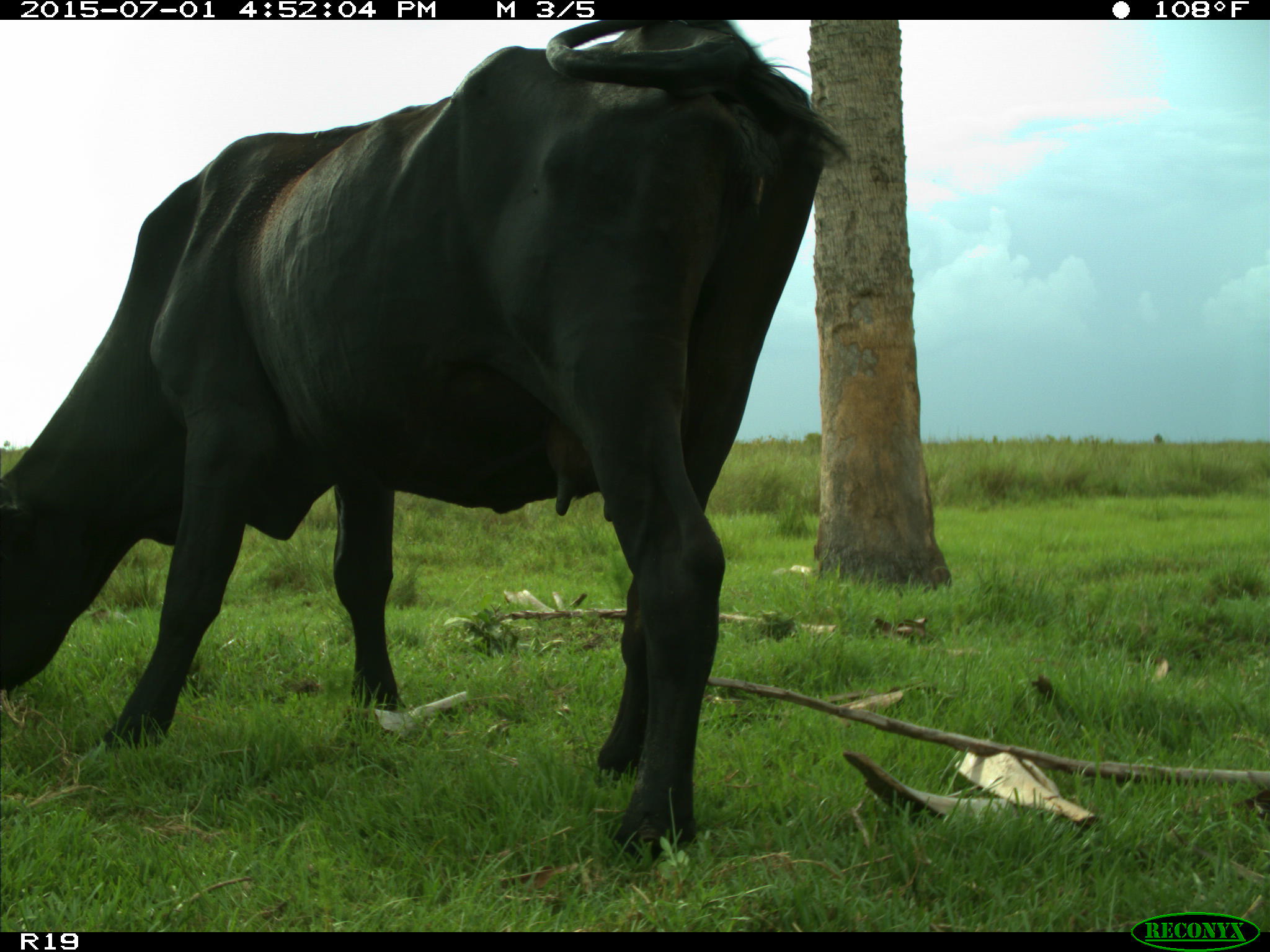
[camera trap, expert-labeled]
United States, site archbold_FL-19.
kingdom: Animalia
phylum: Chordata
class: Mammalia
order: Artiodactyla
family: Bovidae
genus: Bos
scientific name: Bos taurus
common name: domestic cow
Bos taurus (domestic cow).